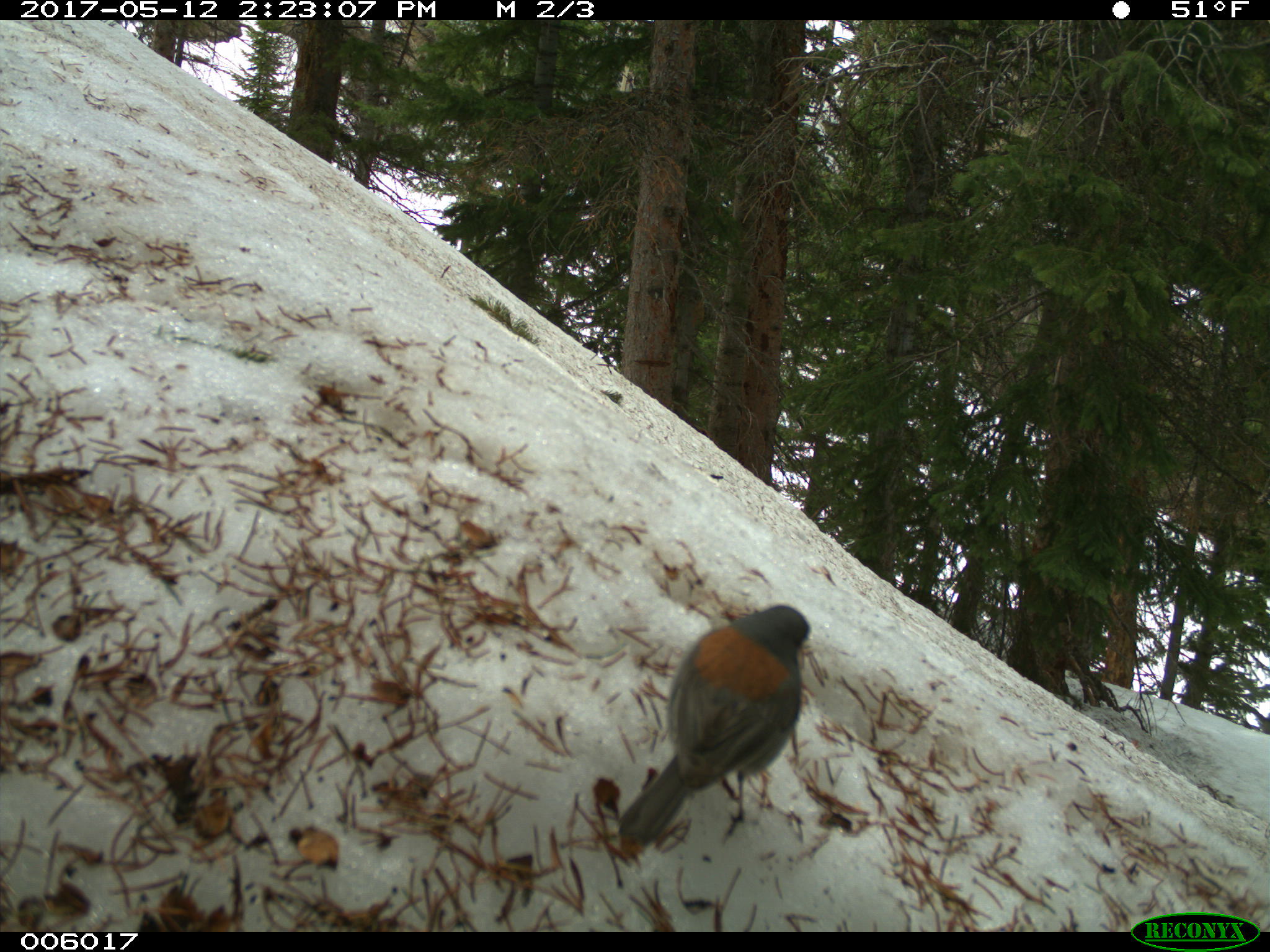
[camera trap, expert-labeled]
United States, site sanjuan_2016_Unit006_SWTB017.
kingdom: Animalia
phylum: Chordata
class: Aves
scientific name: Aves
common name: birds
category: unidentified bird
Unidentified bird (birds) (Aves).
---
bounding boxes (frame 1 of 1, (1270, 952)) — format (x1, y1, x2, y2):
animal: (618, 605, 811, 845)